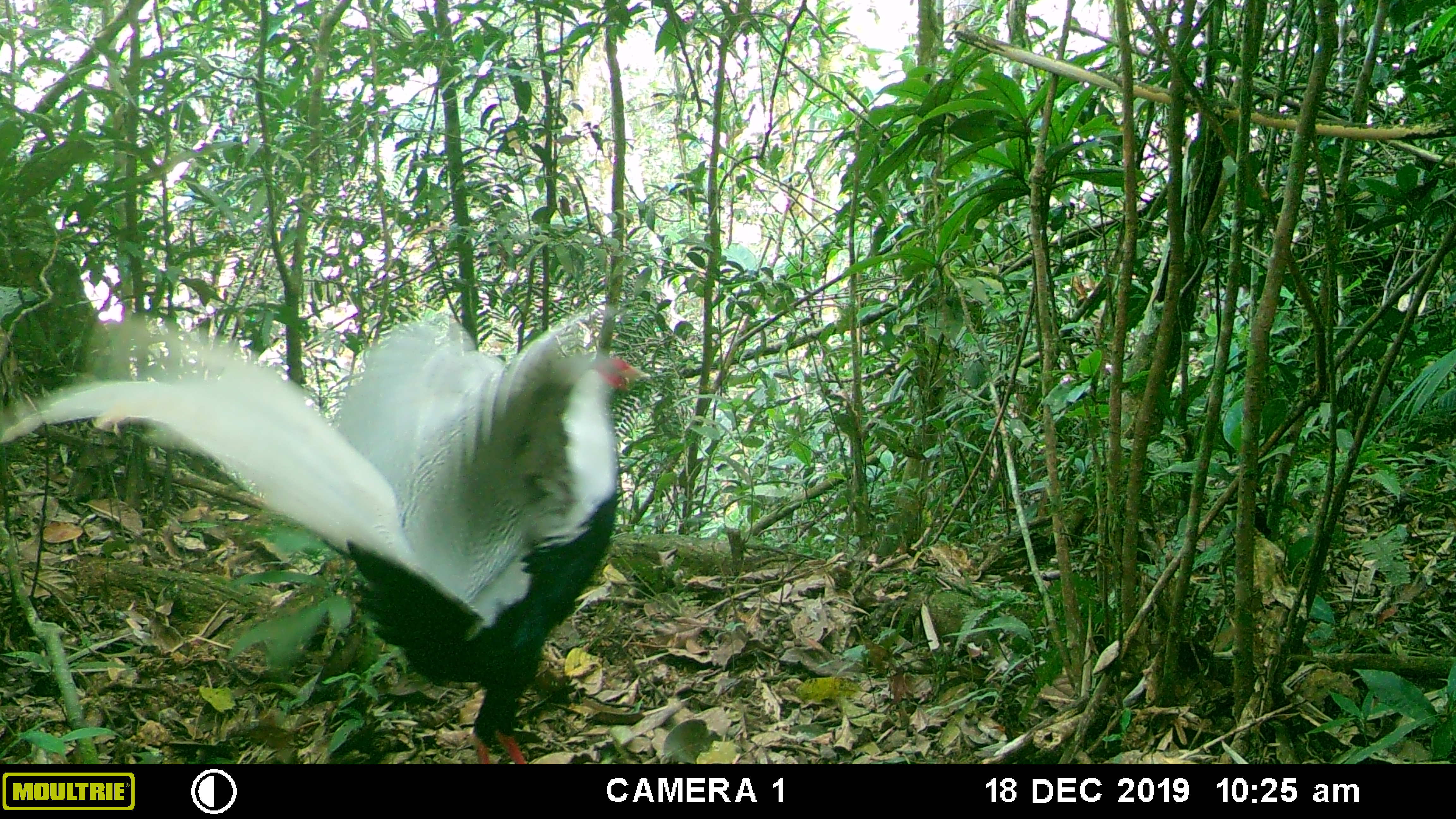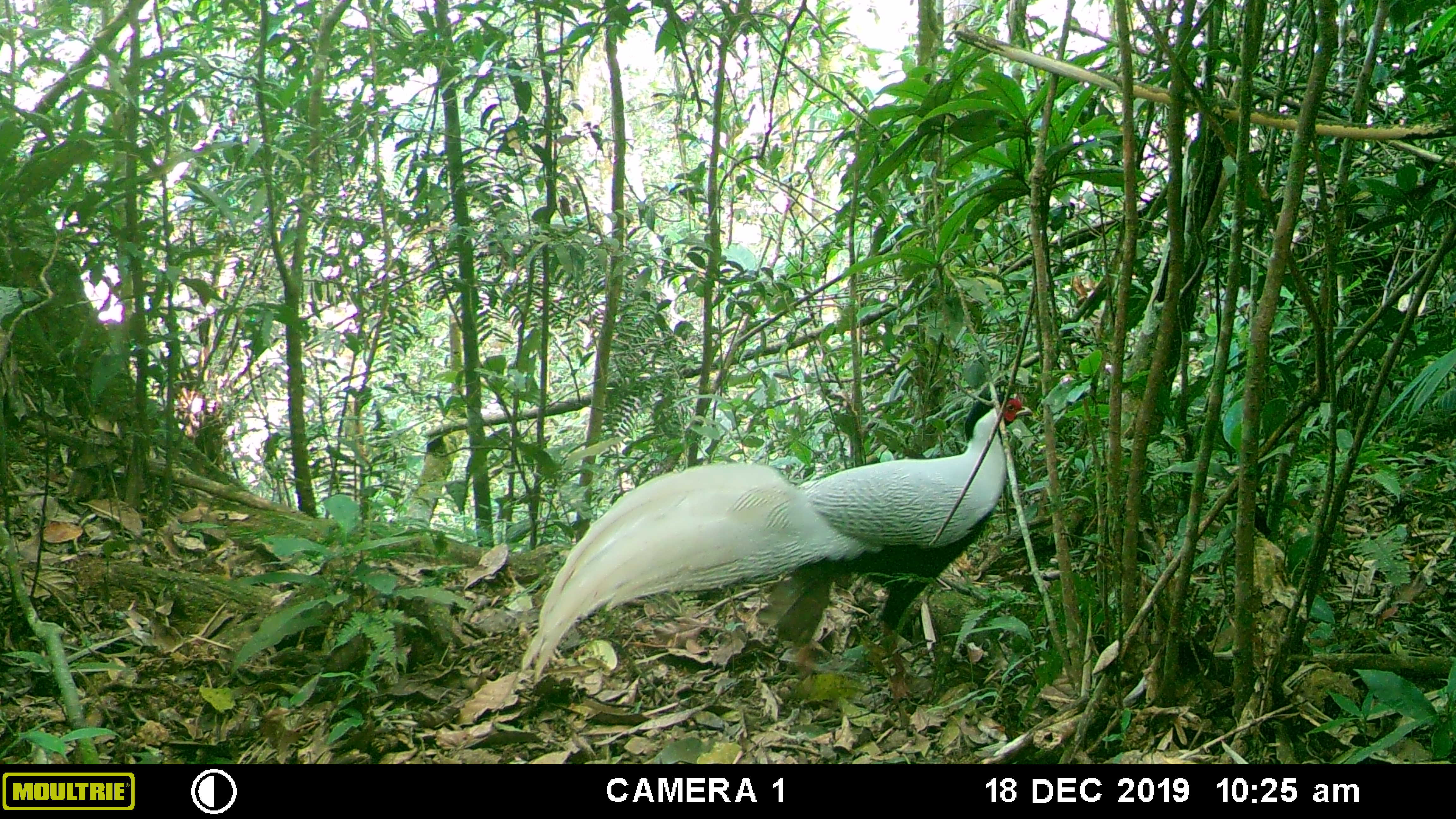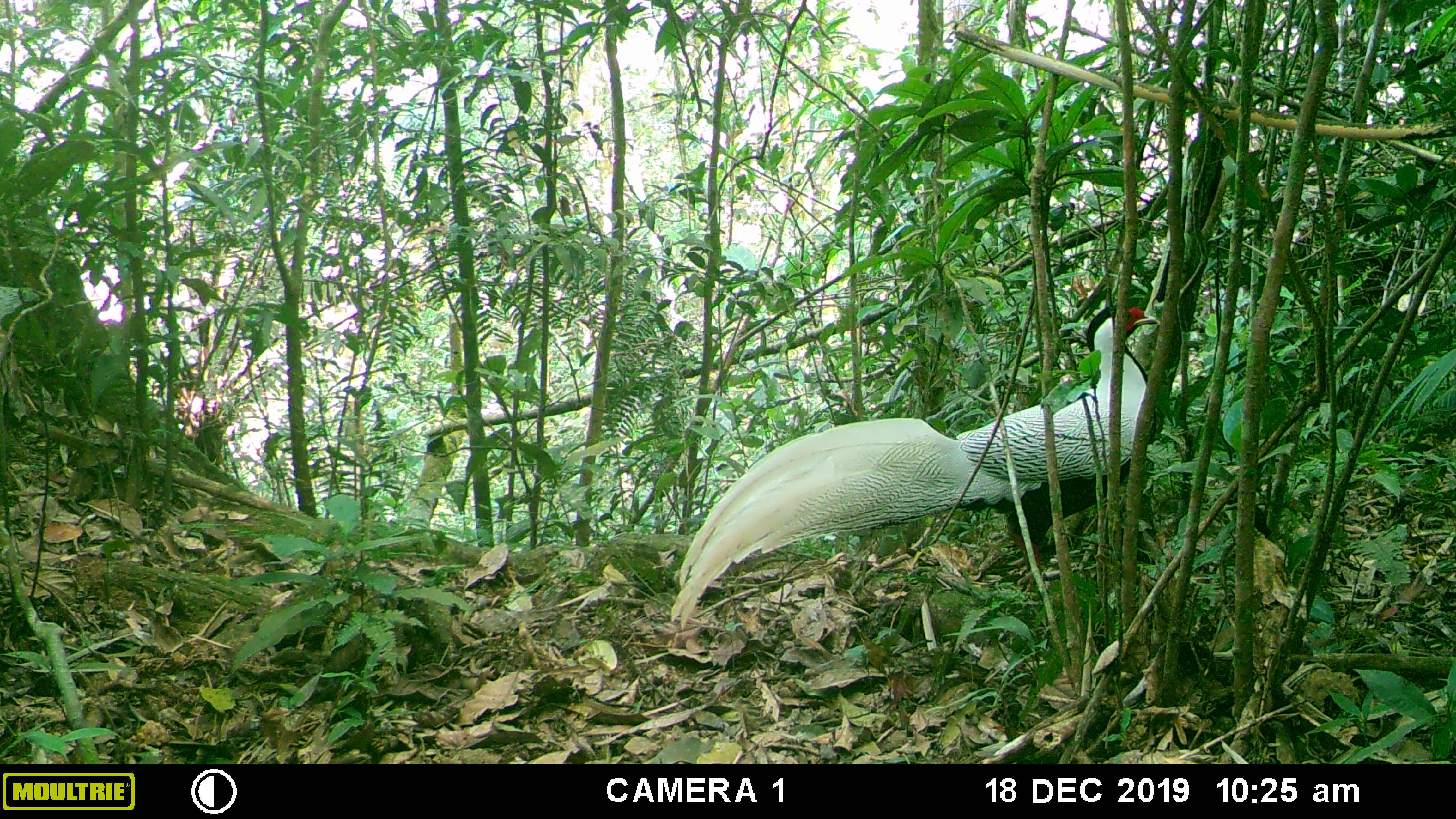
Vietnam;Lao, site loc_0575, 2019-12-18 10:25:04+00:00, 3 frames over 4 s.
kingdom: Animalia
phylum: Chordata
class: Aves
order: Galliformes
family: Phasianidae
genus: Lophura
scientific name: Lophura nycthemera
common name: silver pheasant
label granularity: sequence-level